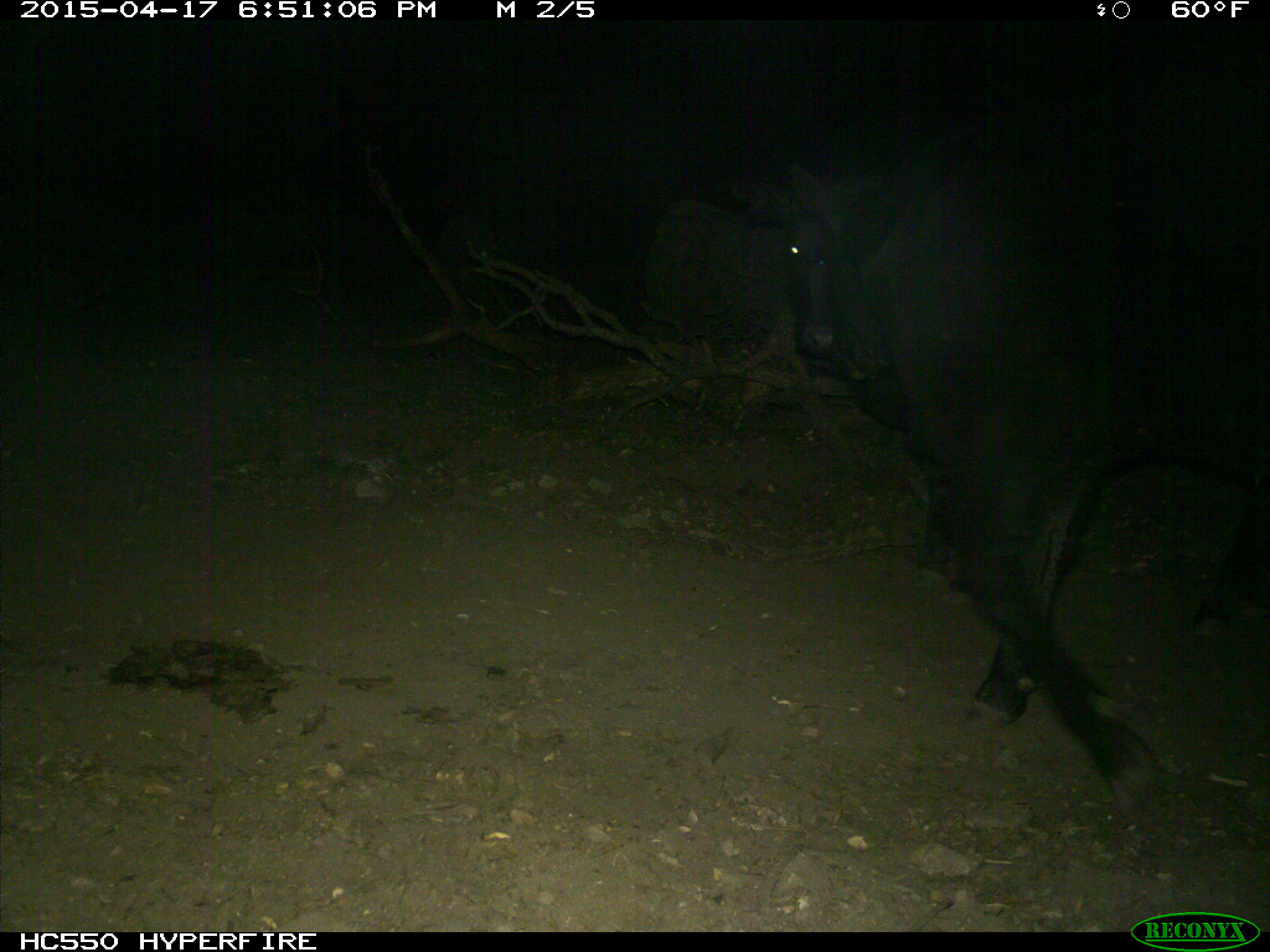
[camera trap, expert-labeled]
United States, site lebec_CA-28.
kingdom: Animalia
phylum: Chordata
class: Mammalia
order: Artiodactyla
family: Bovidae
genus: Bos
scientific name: Bos taurus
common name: domestic cow